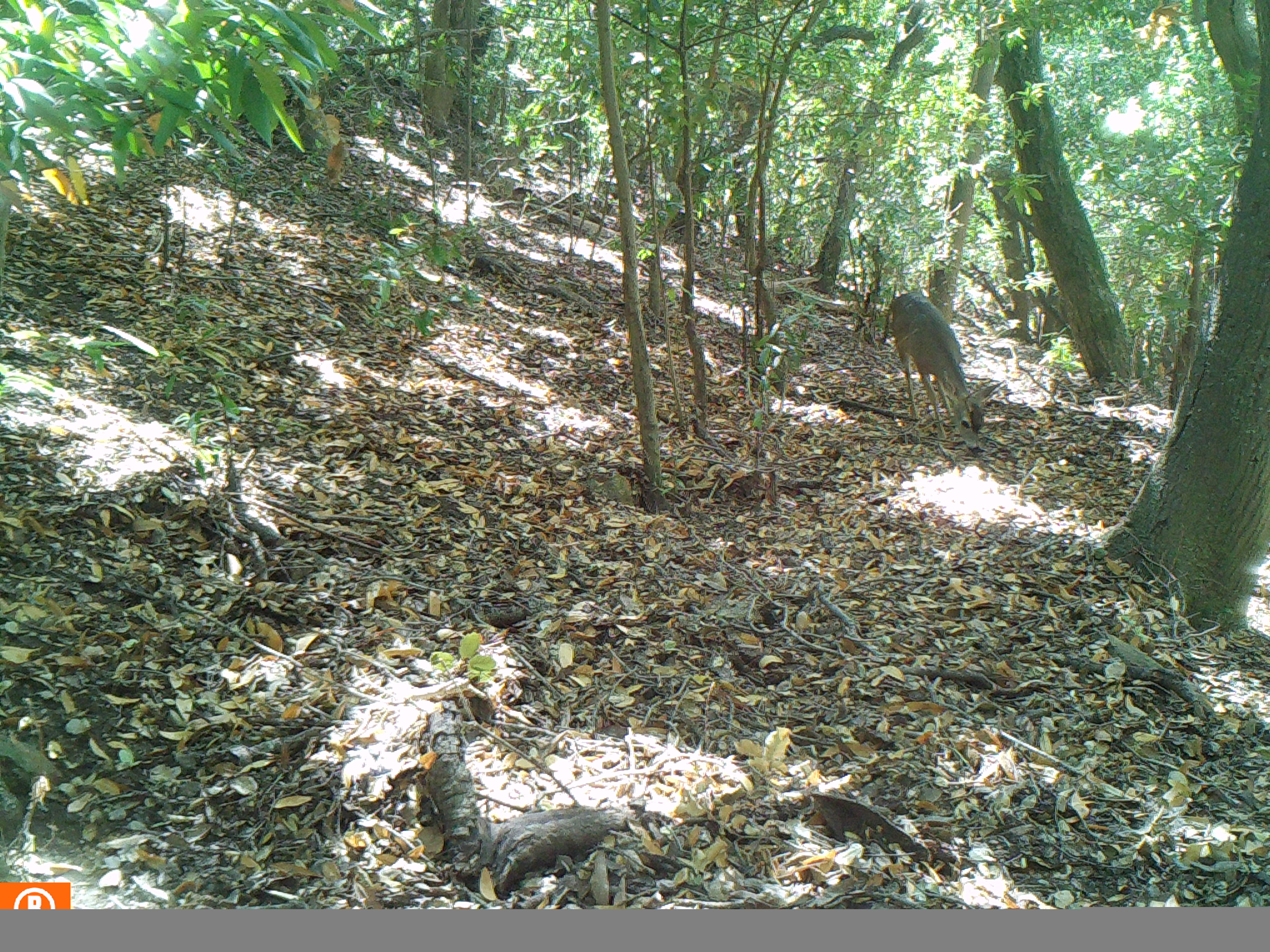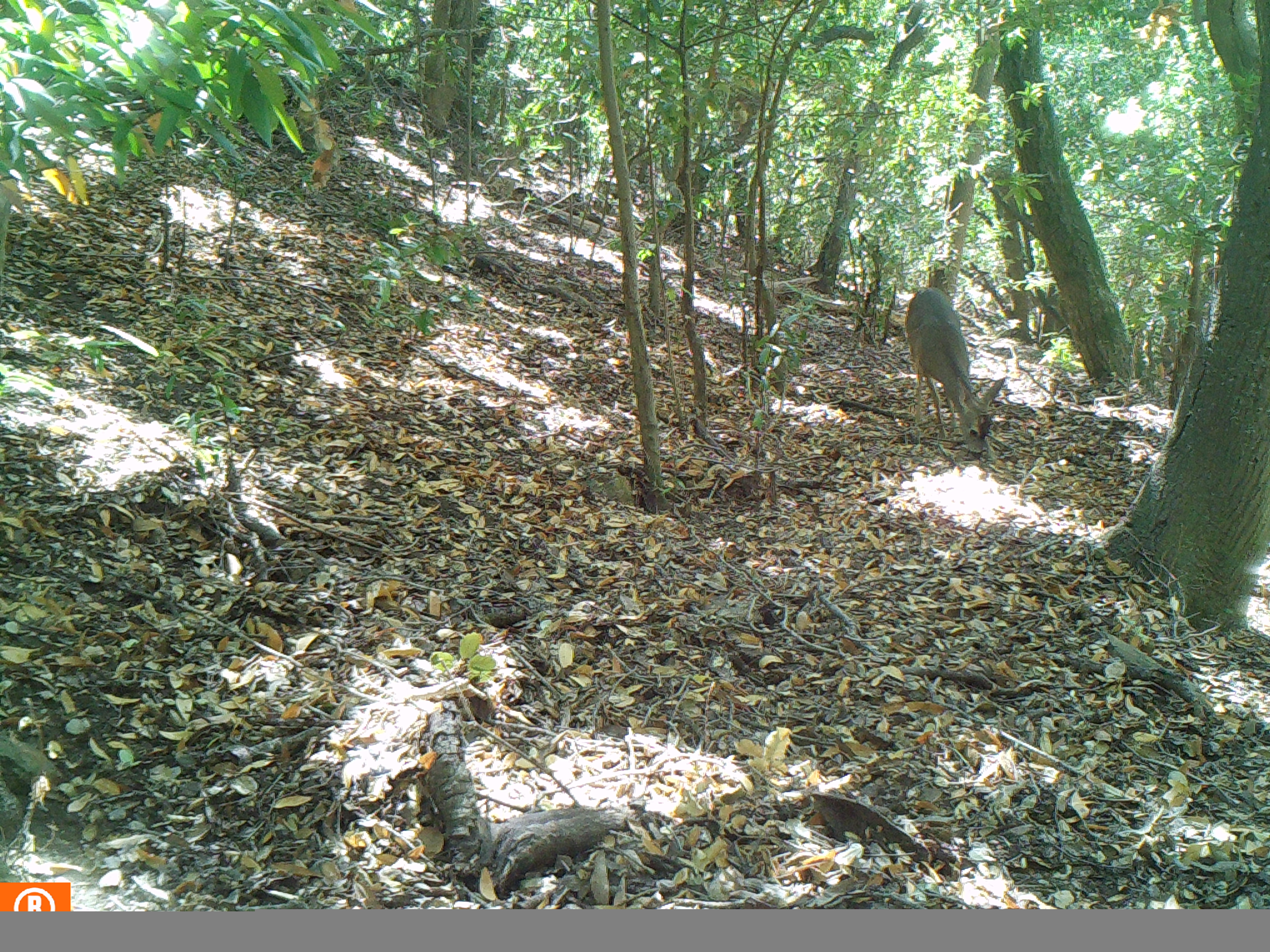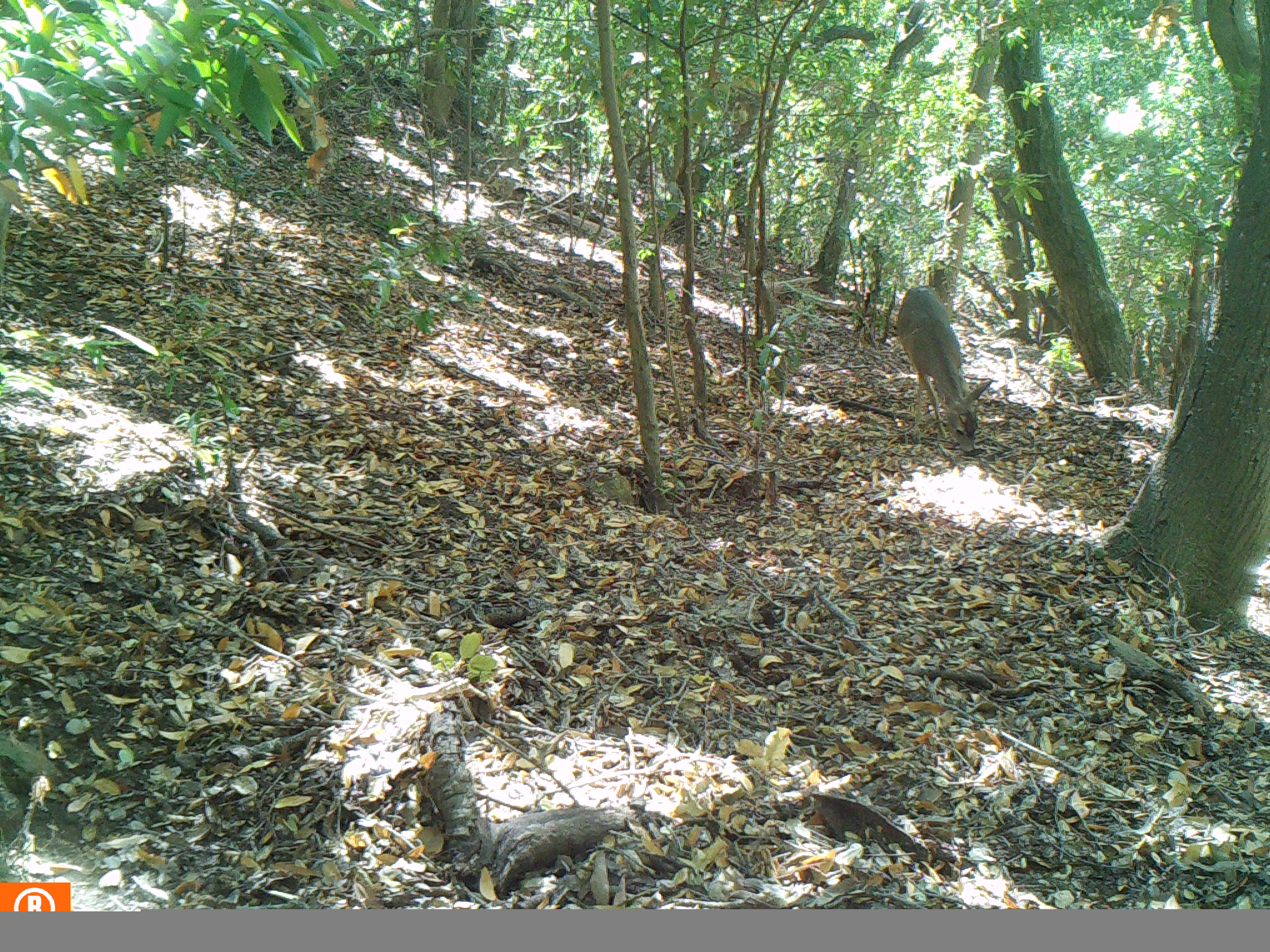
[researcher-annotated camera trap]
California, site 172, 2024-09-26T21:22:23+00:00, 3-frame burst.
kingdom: Animalia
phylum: Chordata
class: Mammalia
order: Artiodactyla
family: Cervidae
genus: Odocoileus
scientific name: Odocoileus hemionus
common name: mule deer